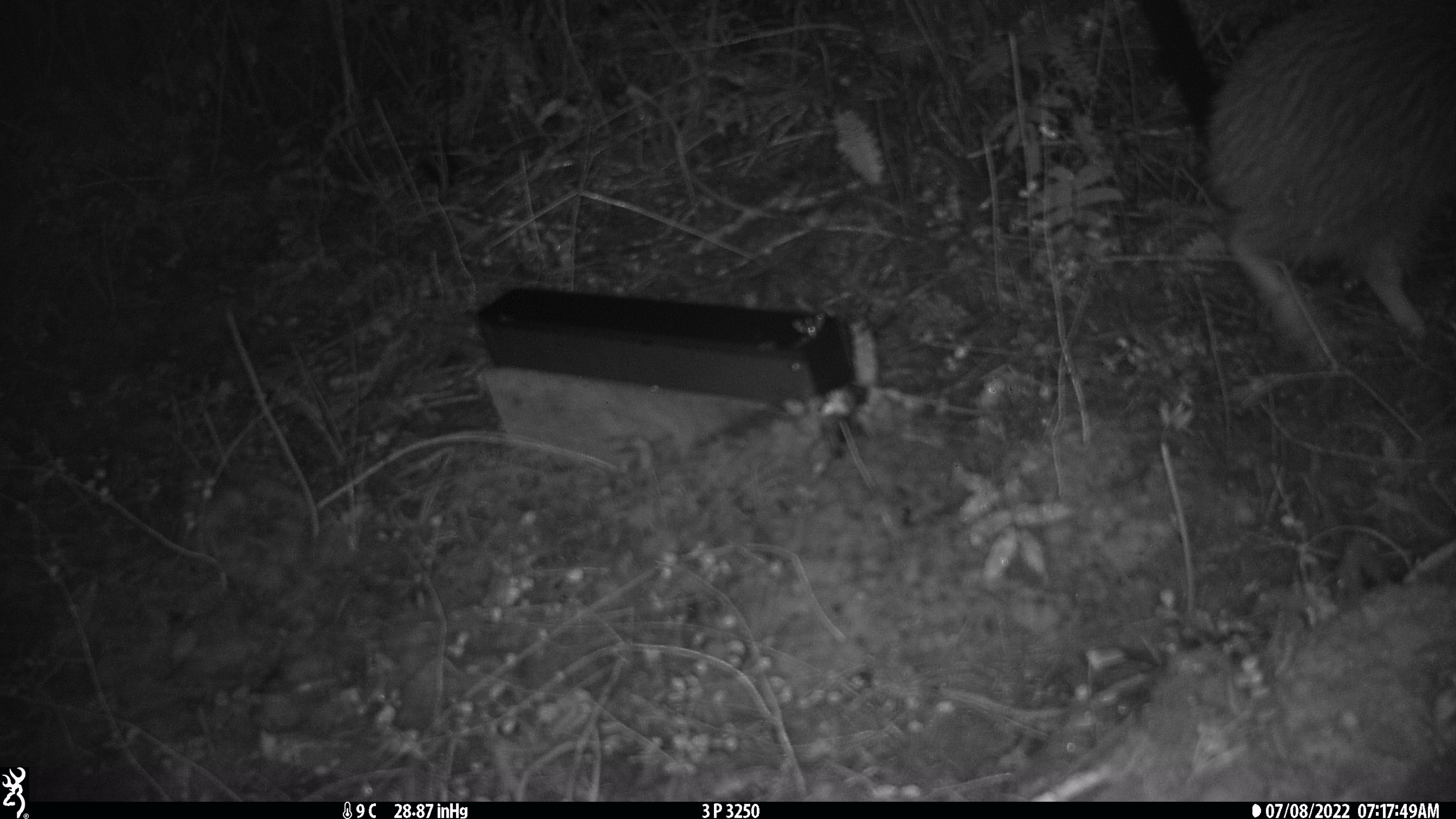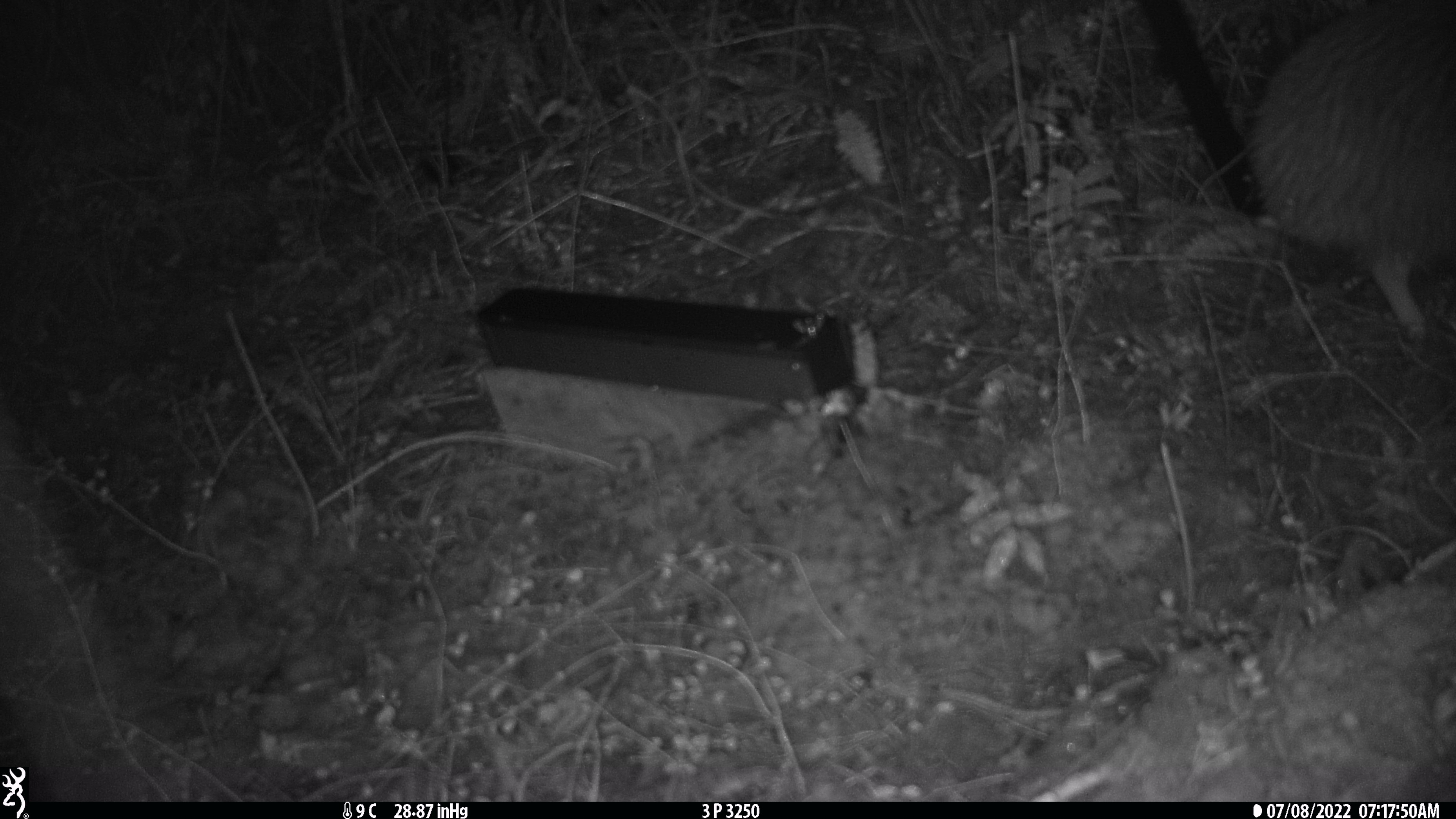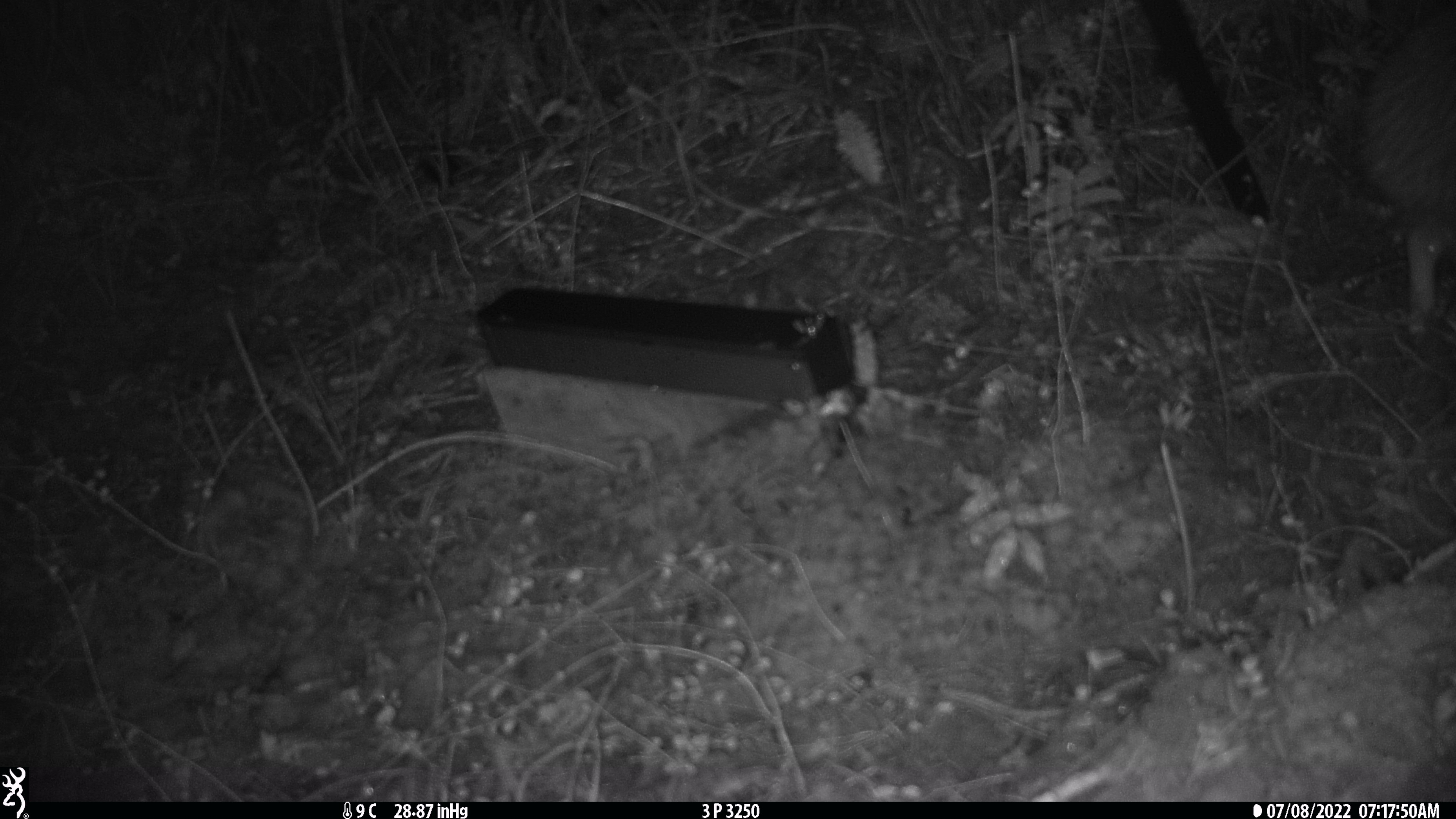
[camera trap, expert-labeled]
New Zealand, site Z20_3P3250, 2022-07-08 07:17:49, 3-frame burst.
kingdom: Animalia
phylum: Chordata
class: Aves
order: Apterygiformes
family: Apterygidae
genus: Apteryx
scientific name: Apteryx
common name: kiwi